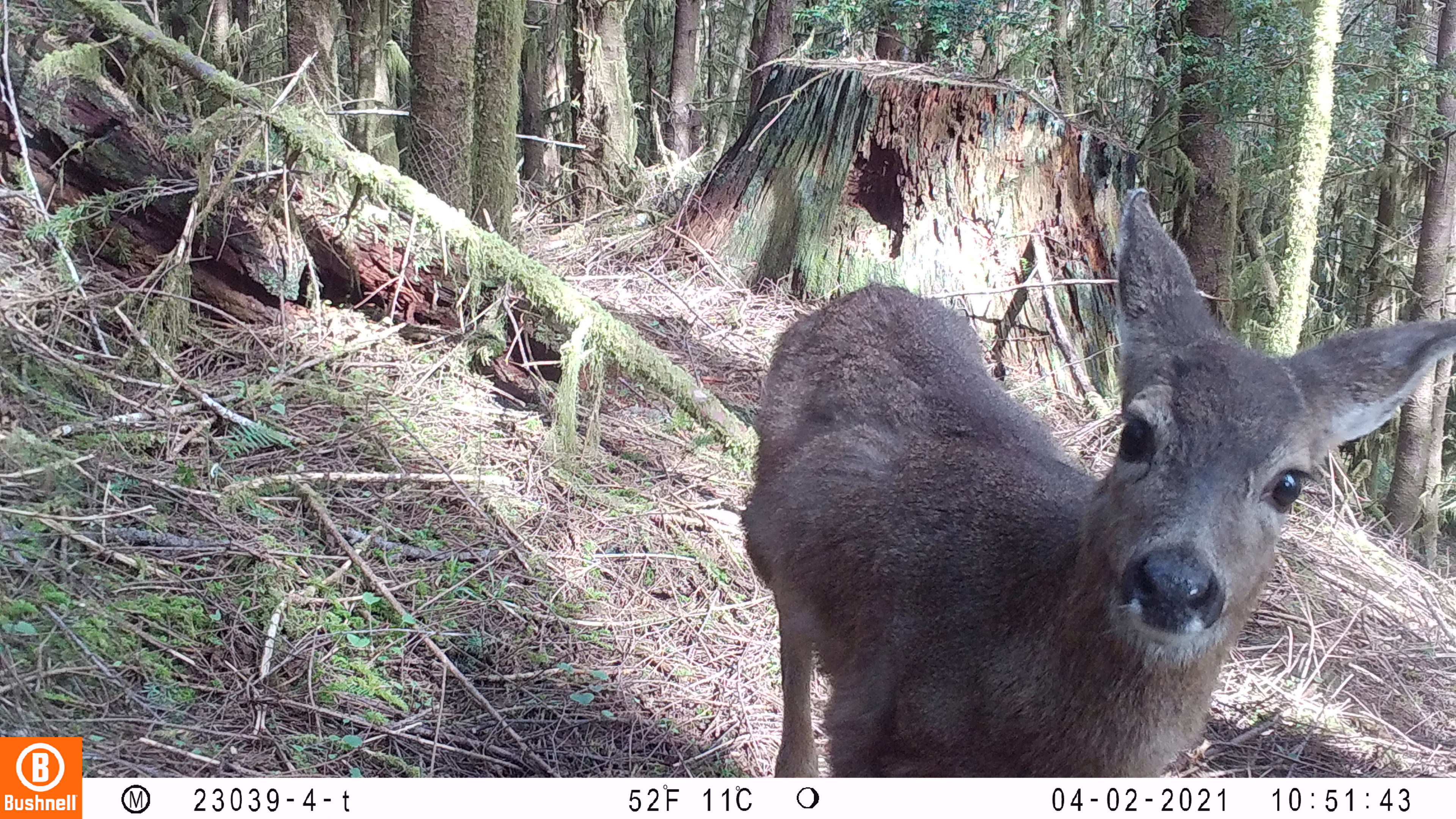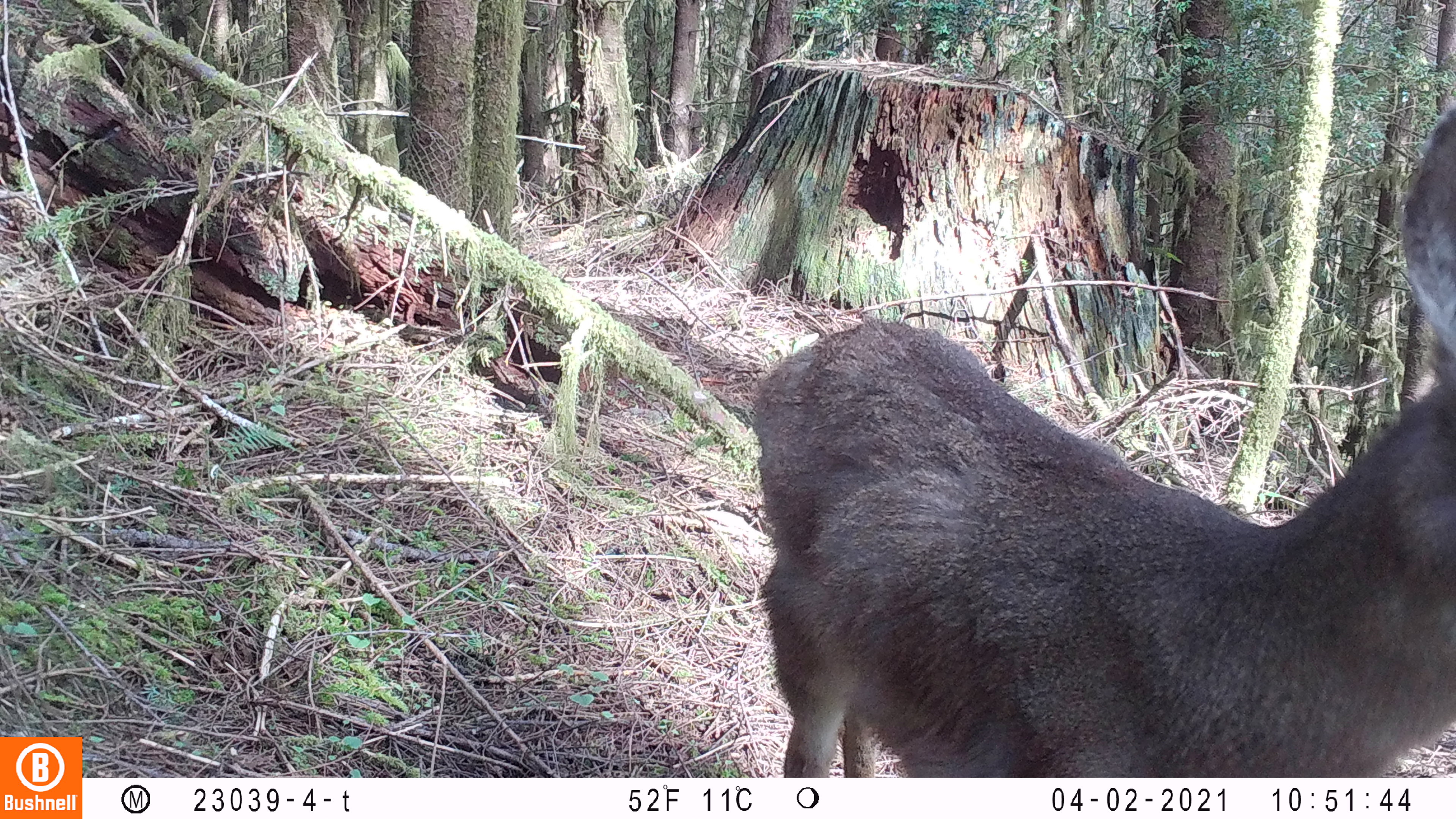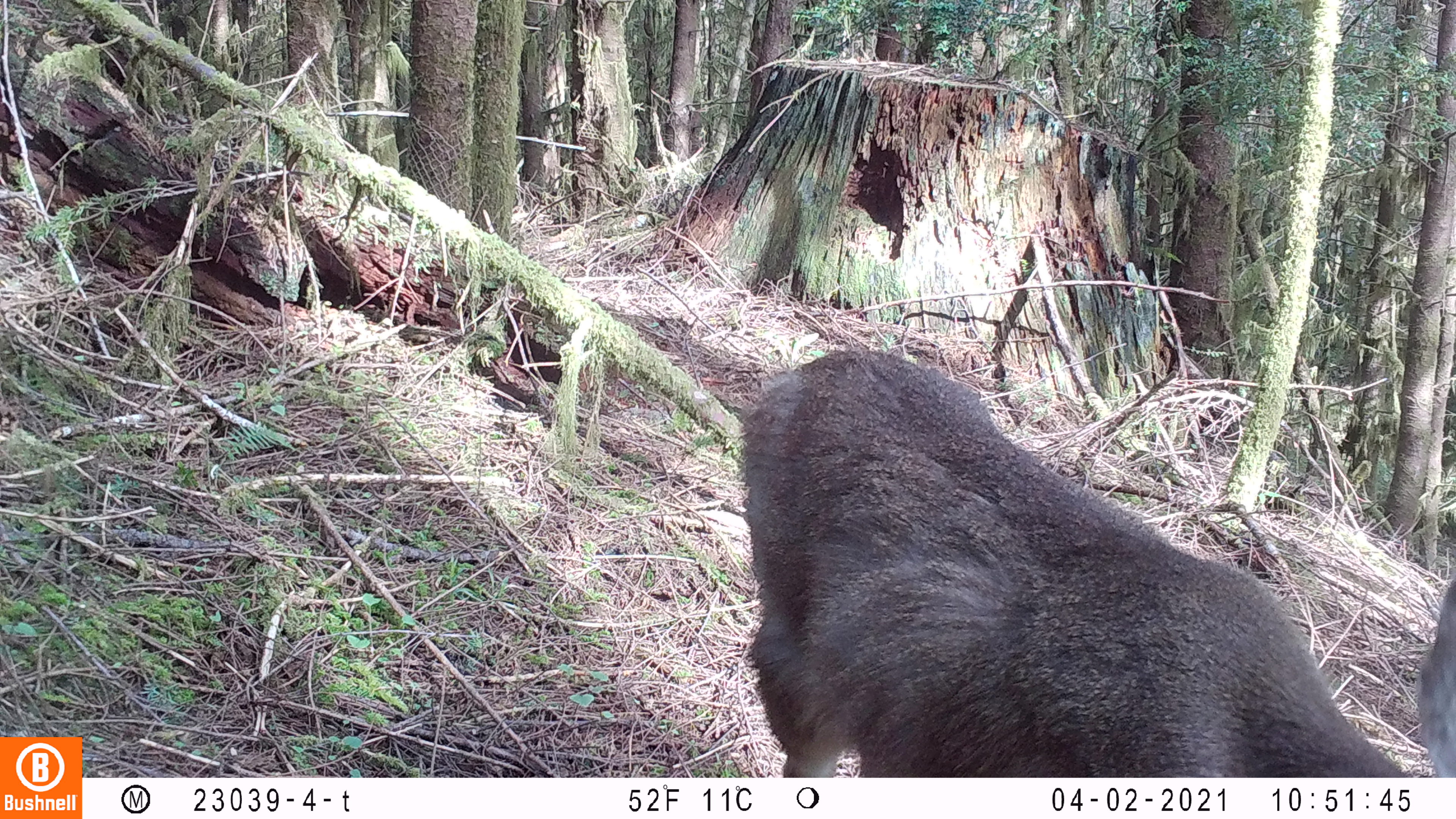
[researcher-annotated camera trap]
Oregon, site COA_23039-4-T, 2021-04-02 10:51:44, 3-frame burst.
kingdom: Animalia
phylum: Chordata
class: Mammalia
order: Artiodactyla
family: Cervidae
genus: Odocoileus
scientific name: Odocoileus hemionus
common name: black-tailed deer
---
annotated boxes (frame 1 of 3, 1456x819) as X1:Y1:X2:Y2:
black-tailed deer: 725:176:1453:777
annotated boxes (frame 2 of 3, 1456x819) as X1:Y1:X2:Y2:
black-tailed deer: 739:97:1455:776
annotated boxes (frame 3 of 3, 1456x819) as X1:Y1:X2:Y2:
black-tailed deer: 713:322:1453:777